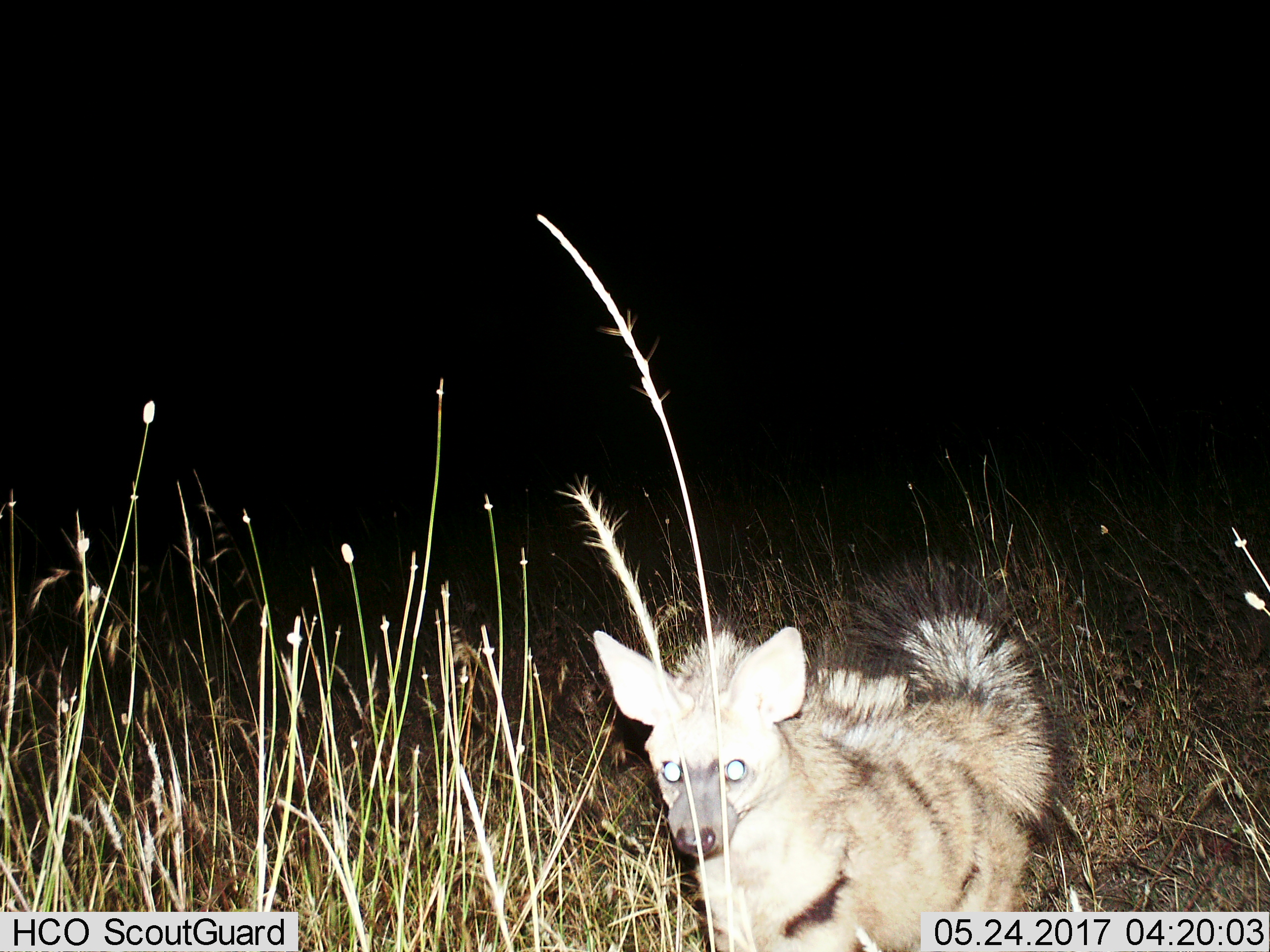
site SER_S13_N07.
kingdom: Animalia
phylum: Chordata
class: Mammalia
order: Carnivora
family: Hyaenidae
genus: Proteles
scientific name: Proteles cristatus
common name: aardwolf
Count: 1.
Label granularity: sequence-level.